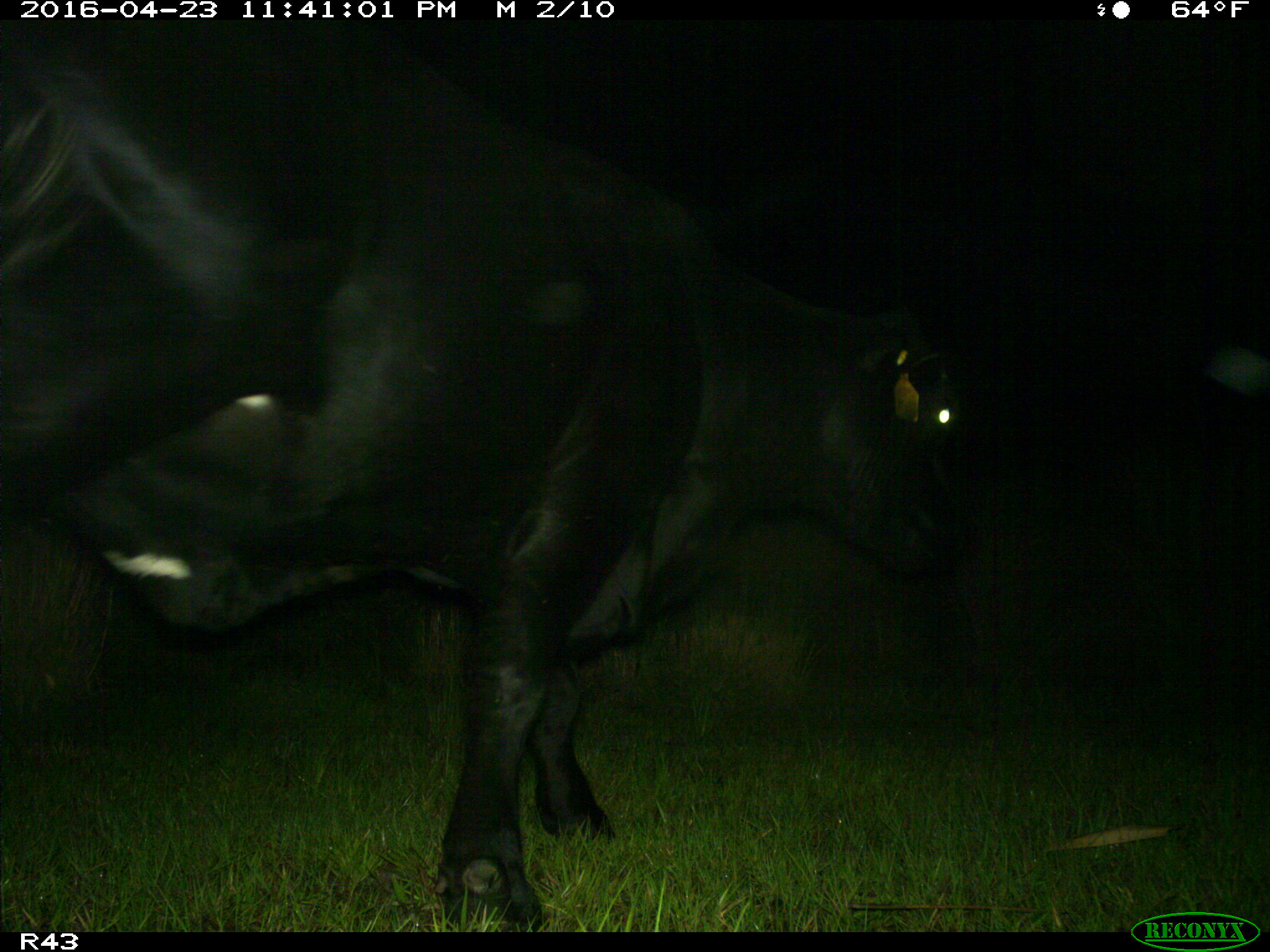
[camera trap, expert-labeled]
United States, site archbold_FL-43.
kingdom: Animalia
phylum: Chordata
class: Mammalia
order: Artiodactyla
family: Bovidae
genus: Bos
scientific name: Bos taurus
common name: domestic cow